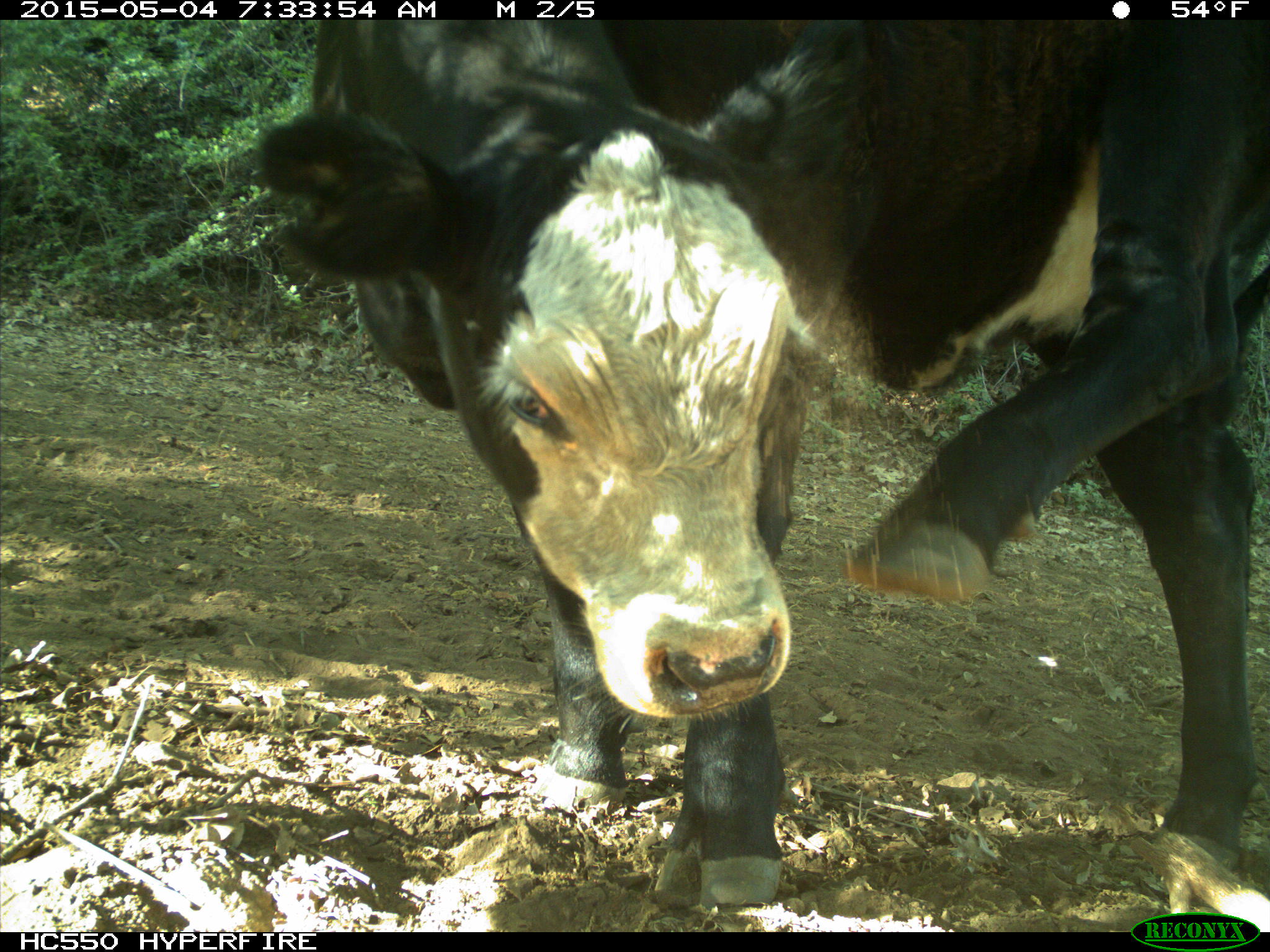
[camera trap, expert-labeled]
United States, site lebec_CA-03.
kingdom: Animalia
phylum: Chordata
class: Mammalia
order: Artiodactyla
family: Bovidae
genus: Bos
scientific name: Bos taurus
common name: domestic cow